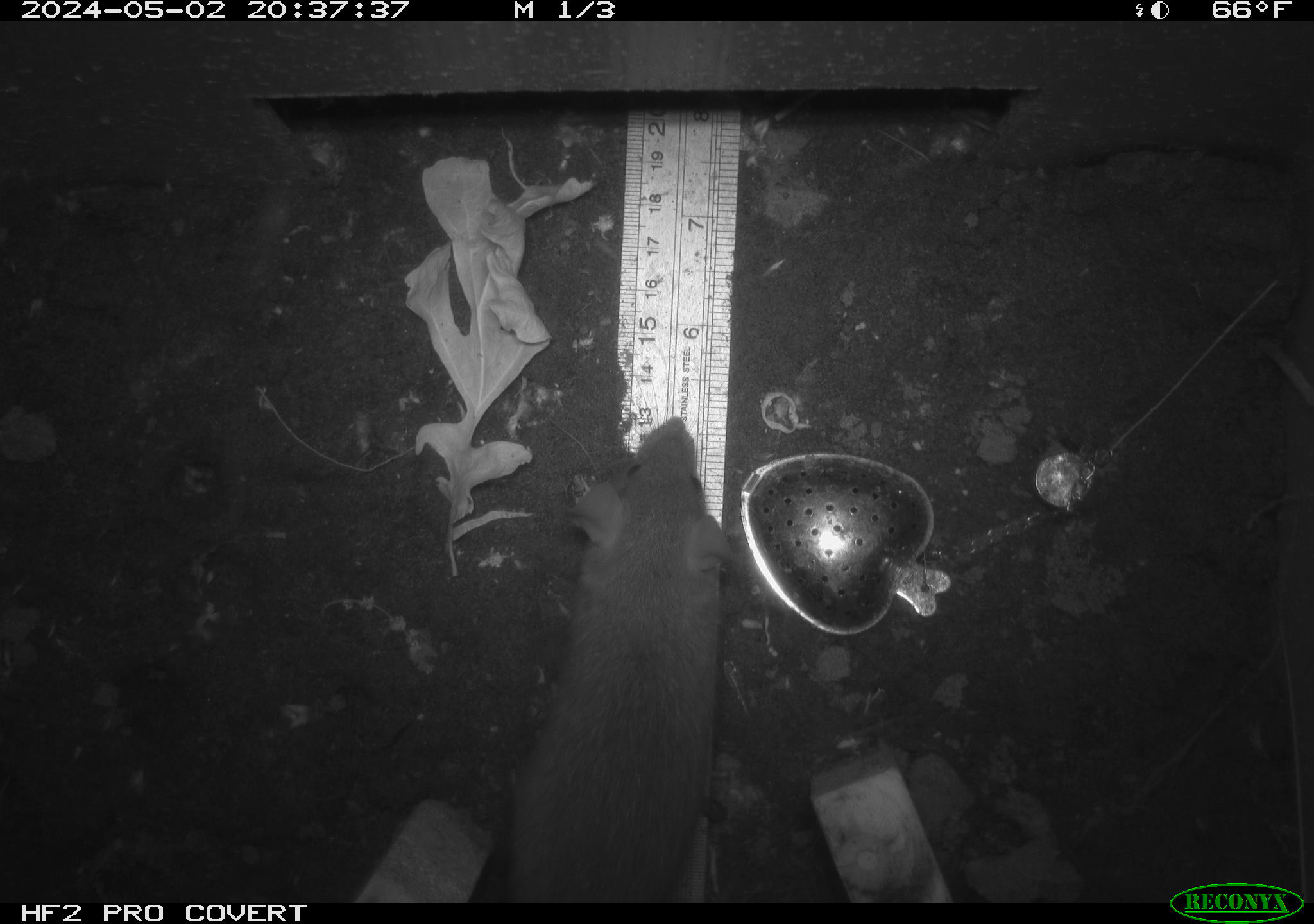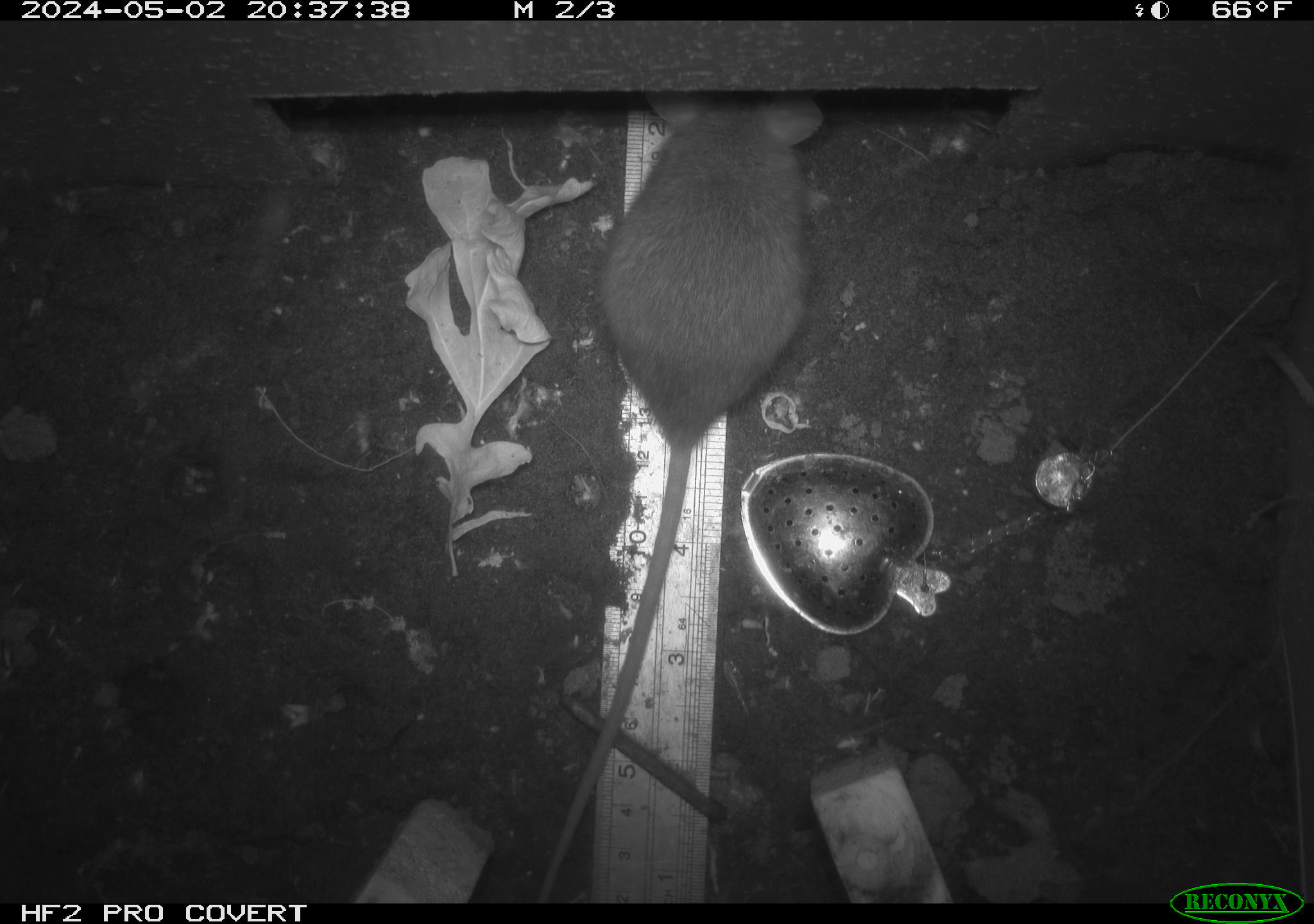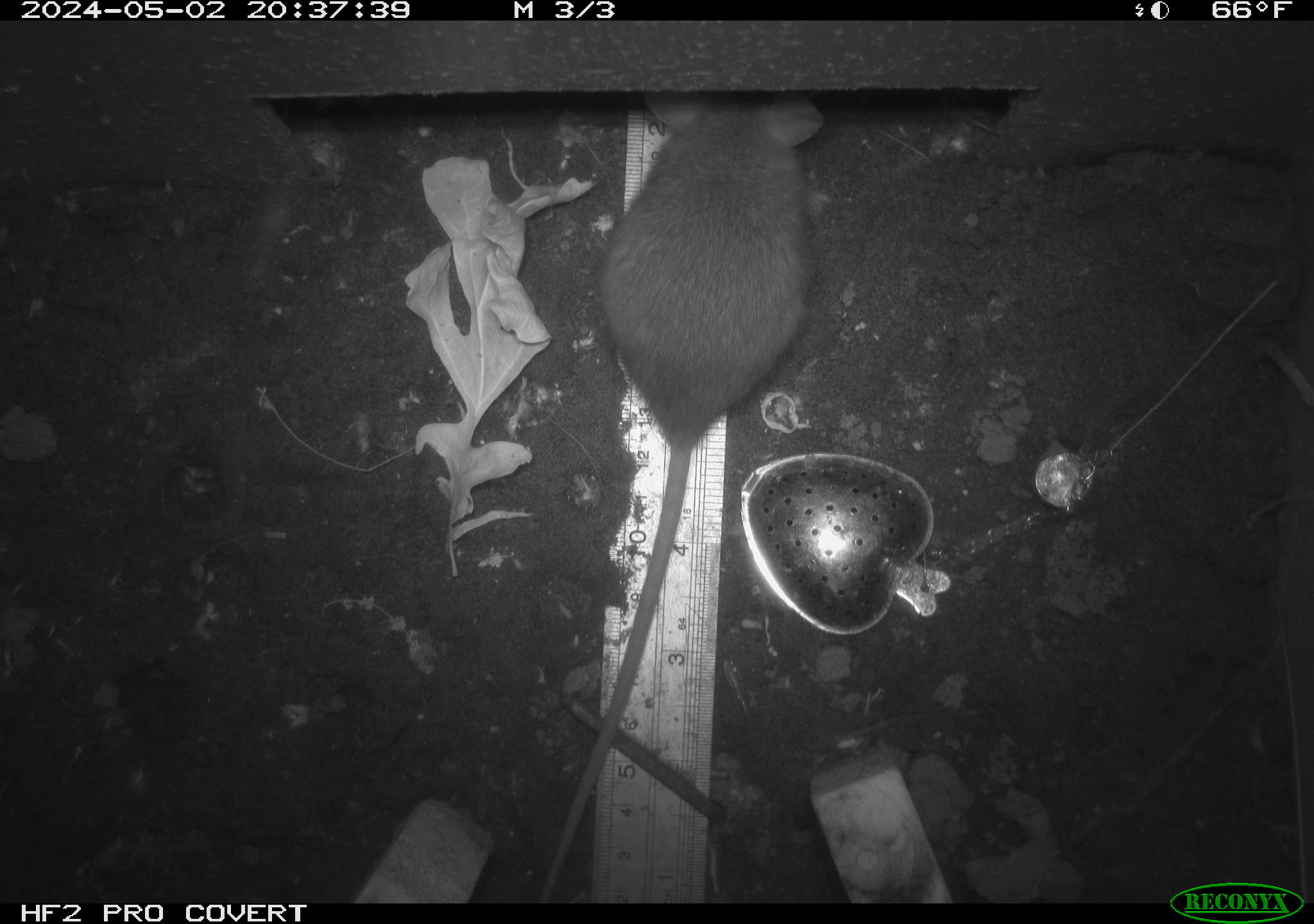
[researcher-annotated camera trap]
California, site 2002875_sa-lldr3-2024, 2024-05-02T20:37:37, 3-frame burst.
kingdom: Animalia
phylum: Chordata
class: Mammalia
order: Rodentia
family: Muridae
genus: Rattus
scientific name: Rattus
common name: rat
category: rattus species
Rattus species (rat) (Rattus).